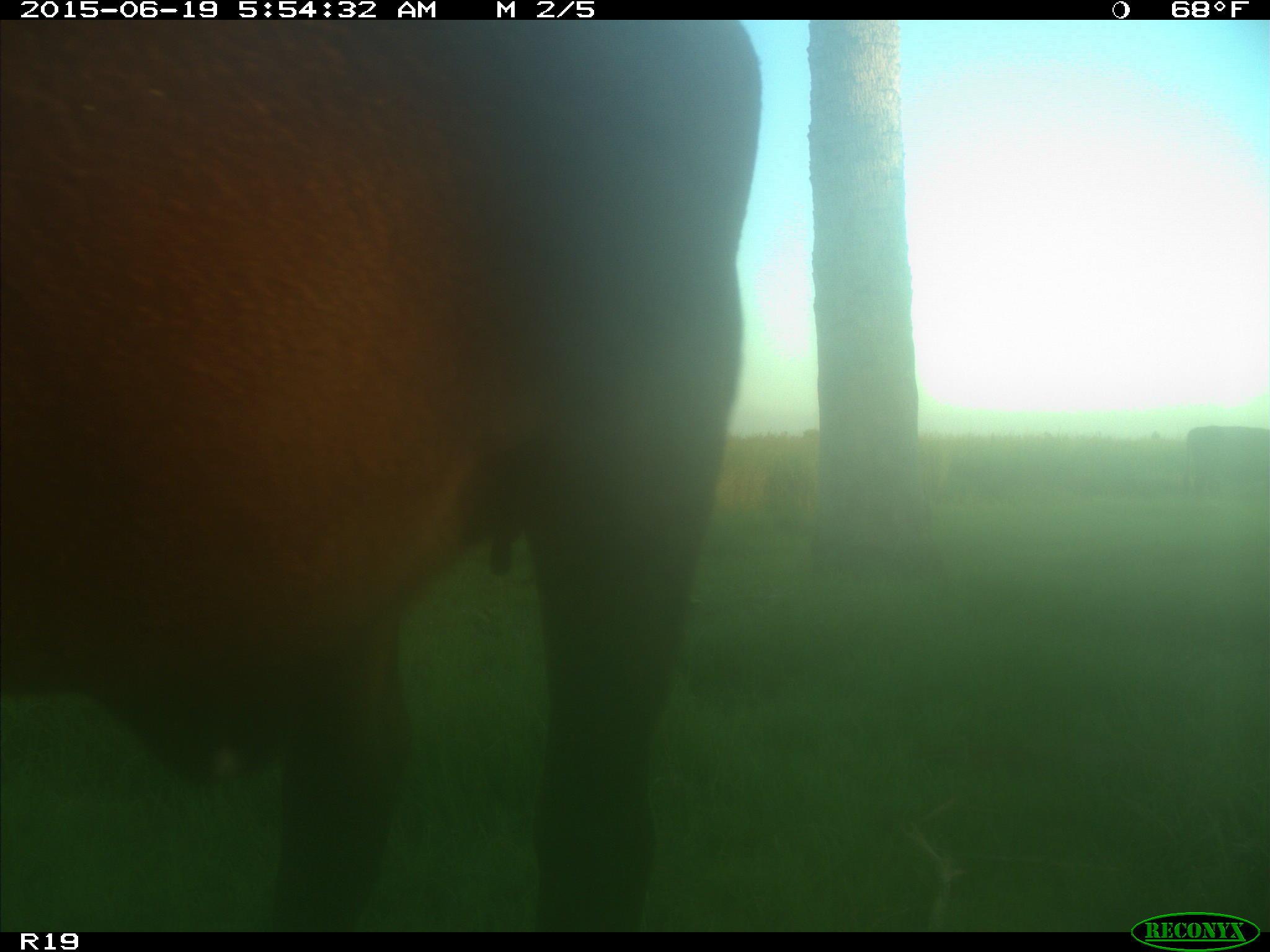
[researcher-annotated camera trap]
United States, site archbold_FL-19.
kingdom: Animalia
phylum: Chordata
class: Mammalia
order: Artiodactyla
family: Bovidae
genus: Bos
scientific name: Bos taurus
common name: domestic cow